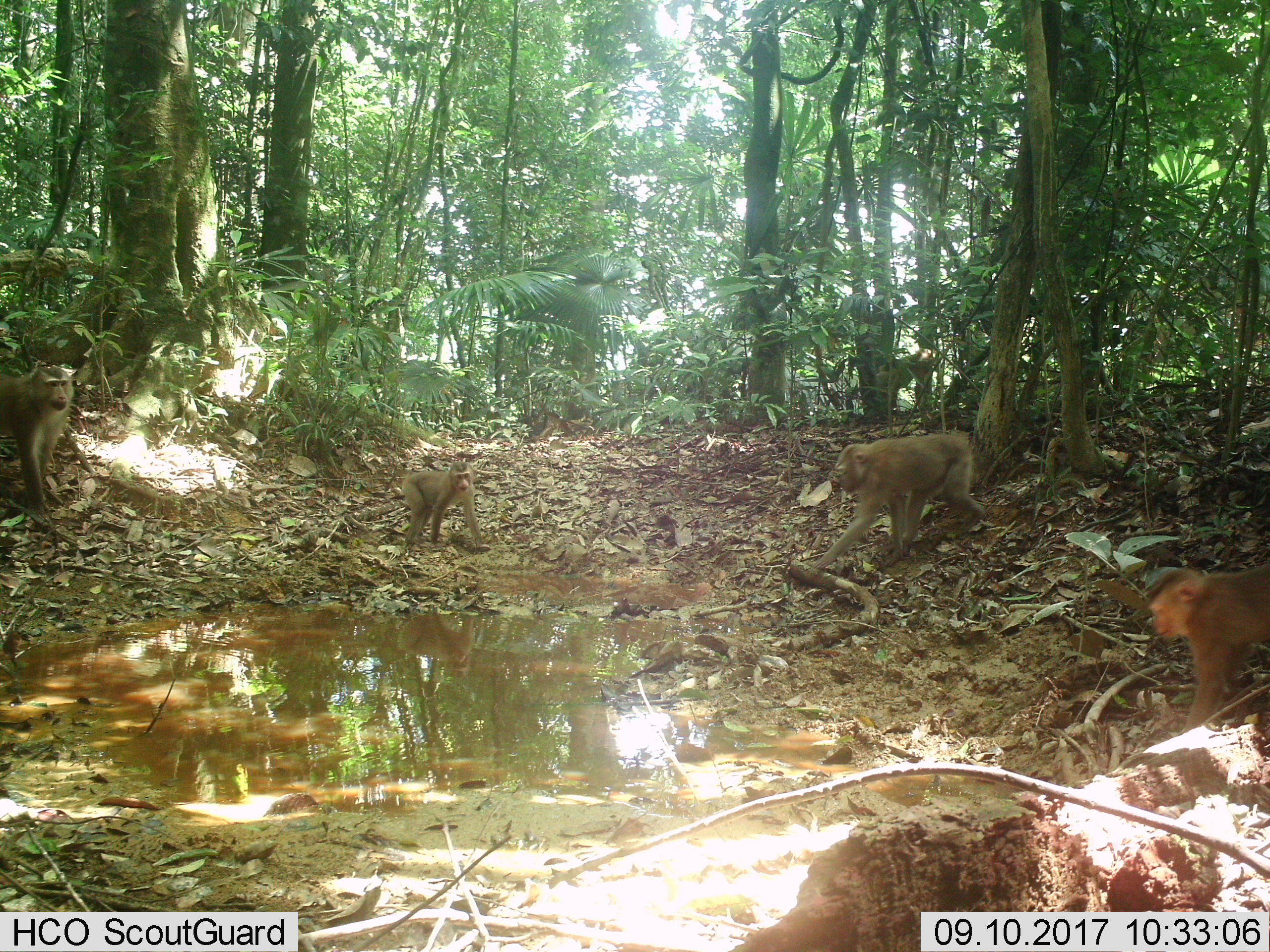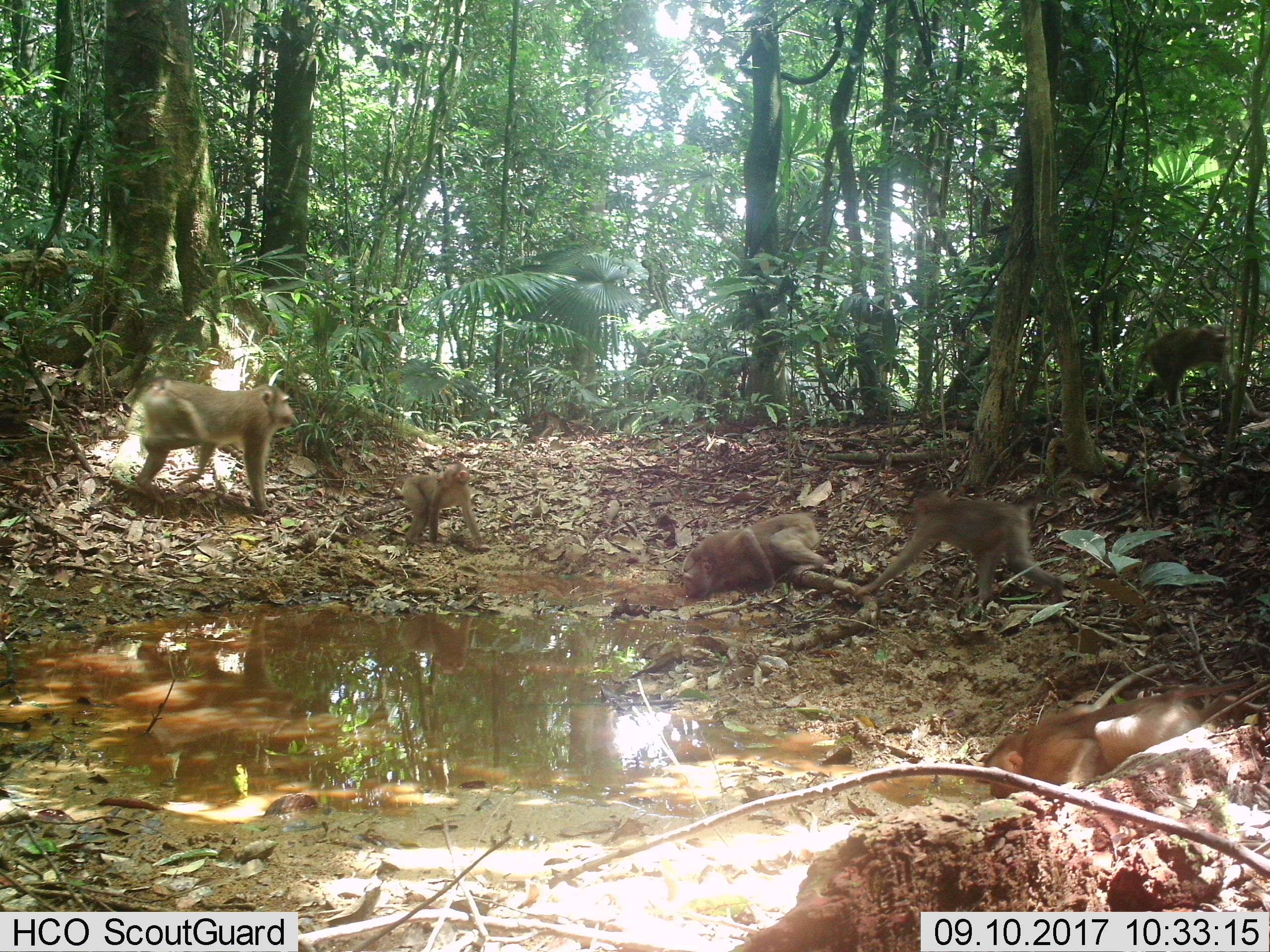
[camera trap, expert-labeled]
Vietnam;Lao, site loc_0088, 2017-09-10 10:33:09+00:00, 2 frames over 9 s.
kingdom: Animalia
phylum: Chordata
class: Mammalia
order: Primates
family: Cercopithecidae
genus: Macaca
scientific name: Macaca nemestrina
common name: pig-tailed macaque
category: pig tailed macaque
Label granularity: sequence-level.